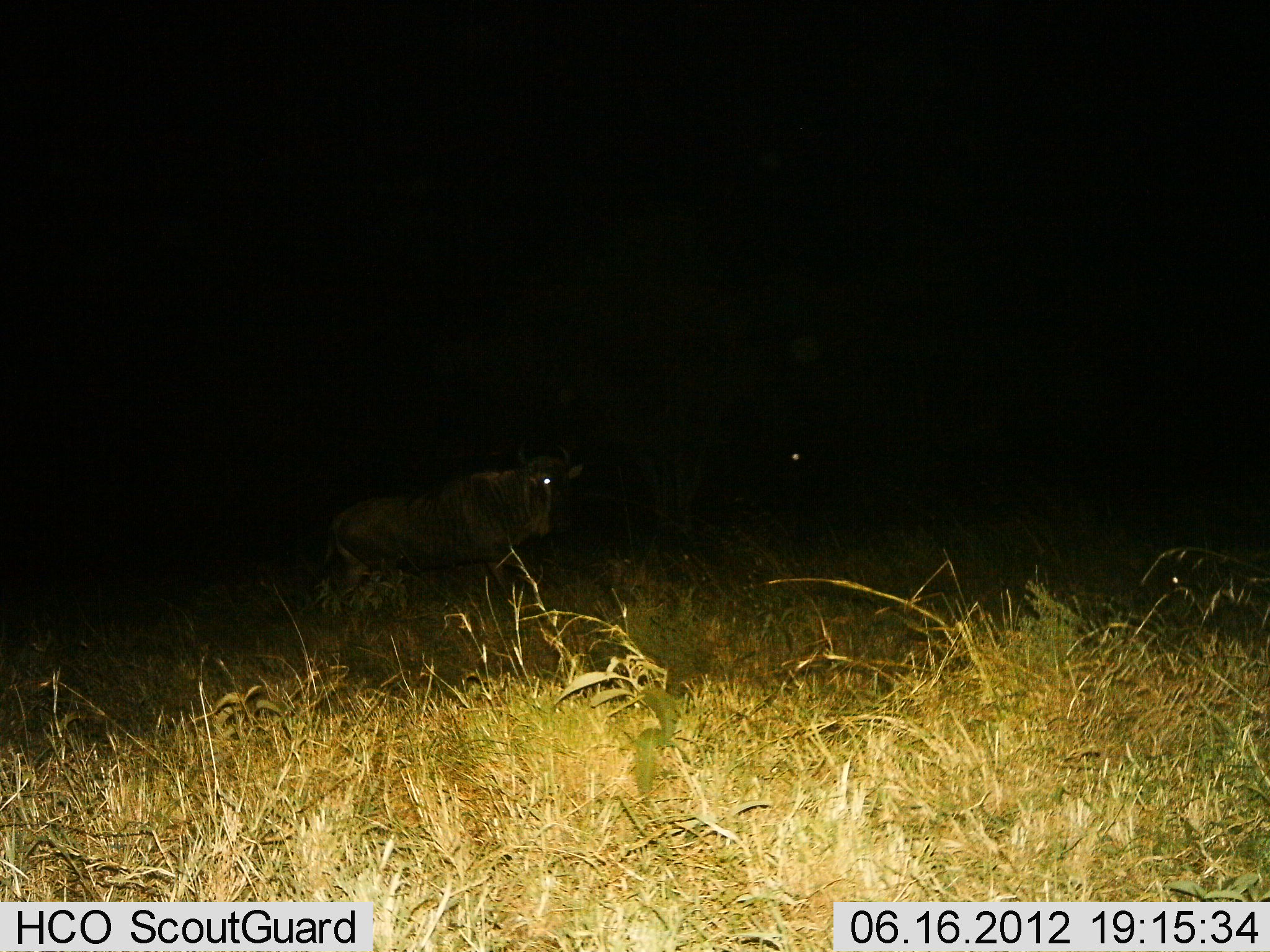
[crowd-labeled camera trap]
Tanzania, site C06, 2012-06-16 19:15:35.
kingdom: Animalia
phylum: Chordata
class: Mammalia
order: Artiodactyla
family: Bovidae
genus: Connochaetes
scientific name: Connochaetes taurinus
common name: blue wildebeest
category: wildebeest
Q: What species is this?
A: Wildebeest (blue wildebeest) (Connochaetes taurinus).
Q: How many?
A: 2.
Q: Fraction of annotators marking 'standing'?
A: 100%.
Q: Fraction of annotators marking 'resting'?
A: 20%.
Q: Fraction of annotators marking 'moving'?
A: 0%.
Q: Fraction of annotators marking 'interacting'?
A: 0%.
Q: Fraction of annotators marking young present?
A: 0%.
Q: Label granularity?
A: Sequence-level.